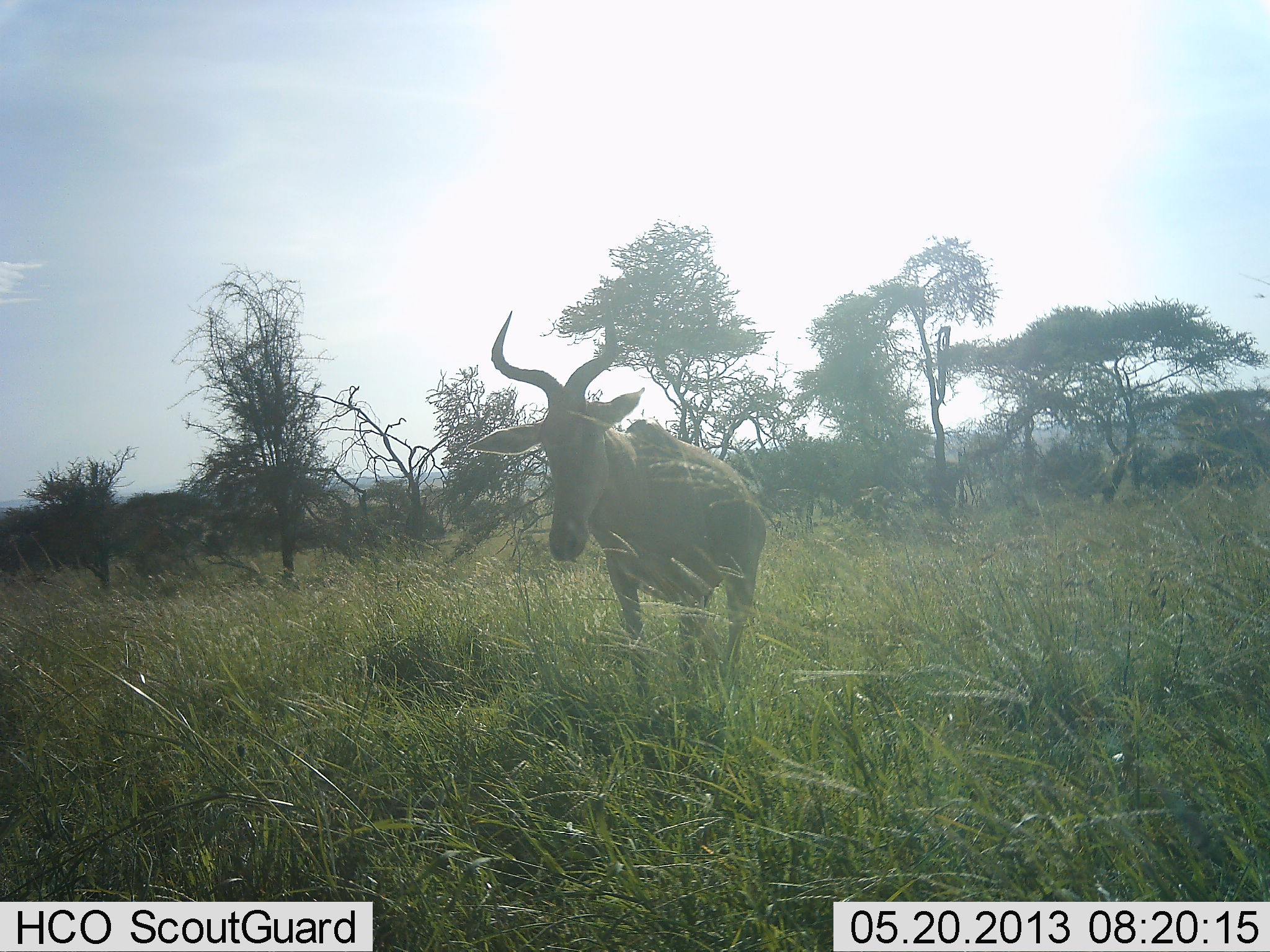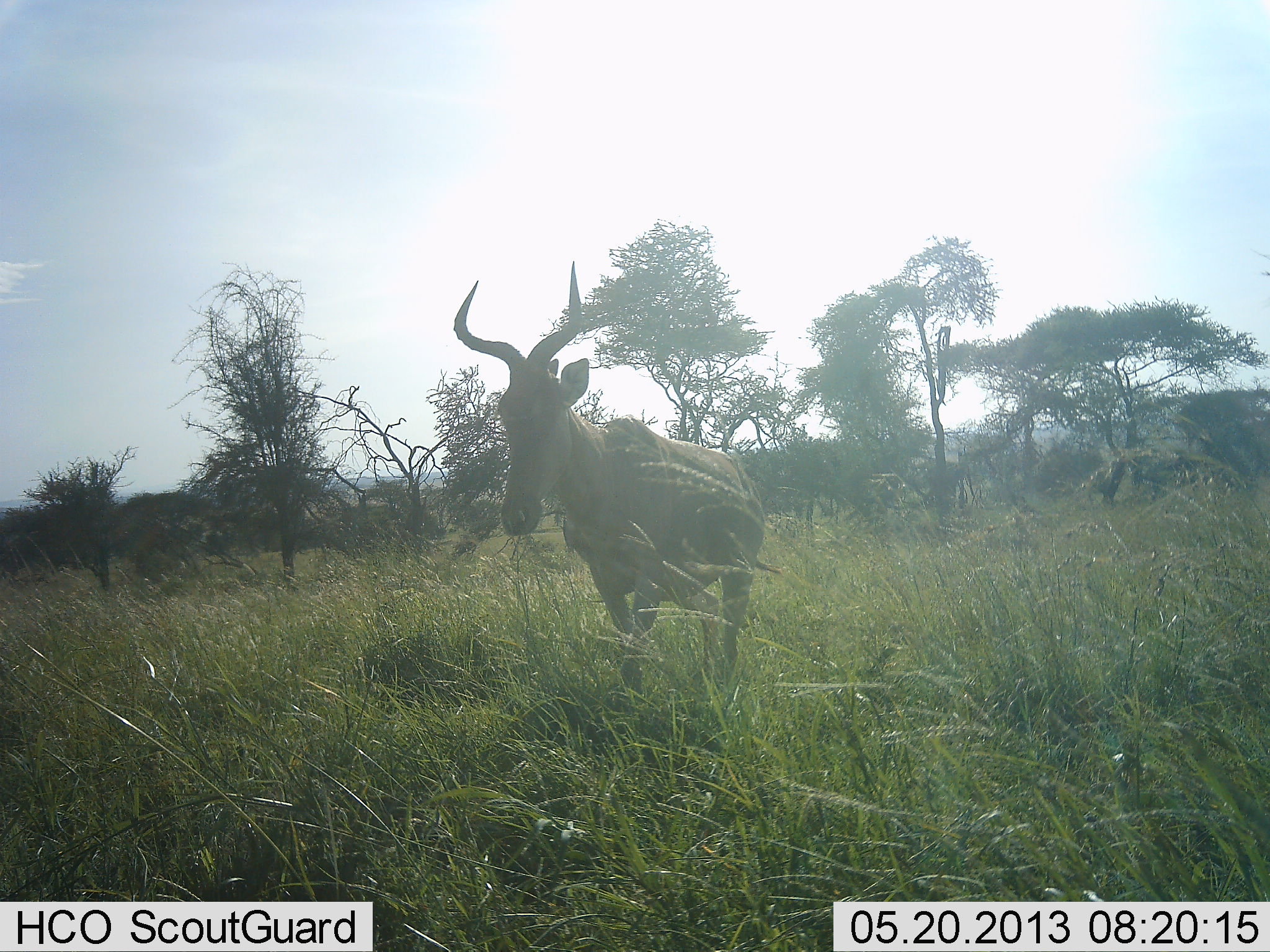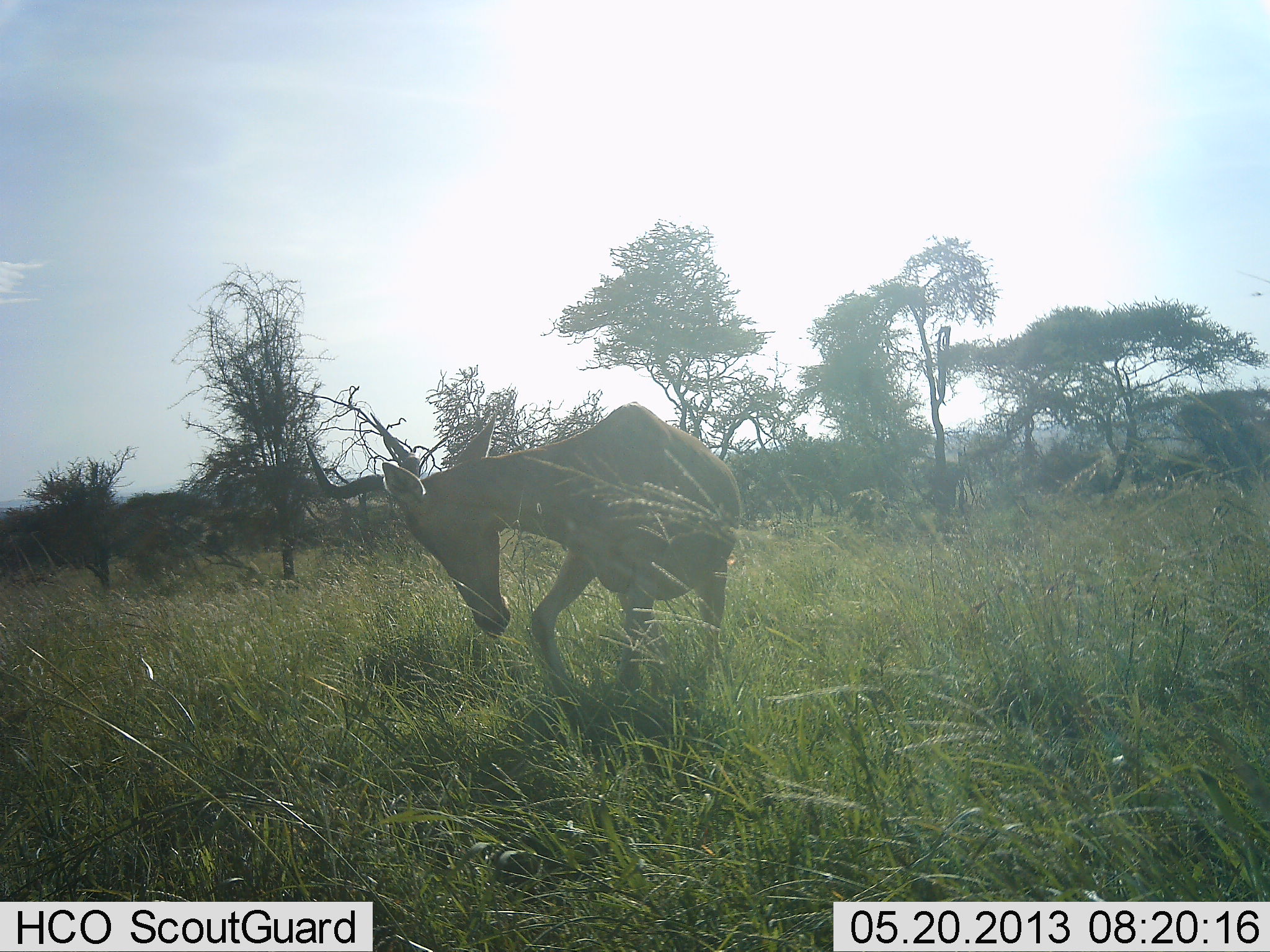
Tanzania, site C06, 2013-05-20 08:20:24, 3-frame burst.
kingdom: Animalia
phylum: Chordata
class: Mammalia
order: Artiodactyla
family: Bovidae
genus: Alcelaphus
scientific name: Alcelaphus buselaphus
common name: hartebeest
Hartebeest (Alcelaphus buselaphus), count 1. Behavior (volunteer vote fractions): standing 28%, resting 0%, moving 75%, interacting 0%. Young present (vote fraction): 0%. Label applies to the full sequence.